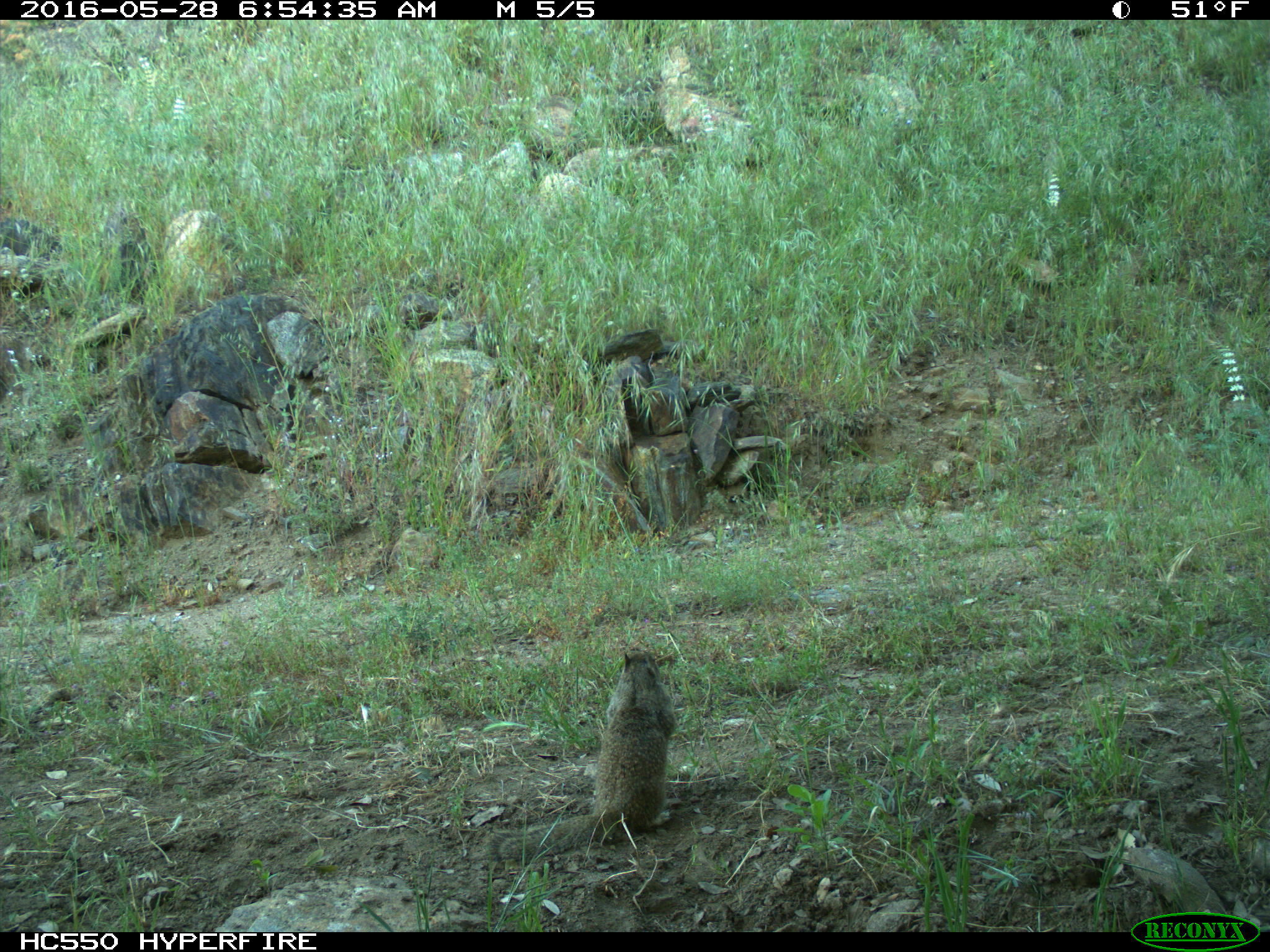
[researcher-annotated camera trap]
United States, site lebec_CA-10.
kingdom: Animalia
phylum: Chordata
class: Mammalia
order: Rodentia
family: Sciuridae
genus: Otospermophilus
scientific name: Otospermophilus beecheyi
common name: california ground squirrel